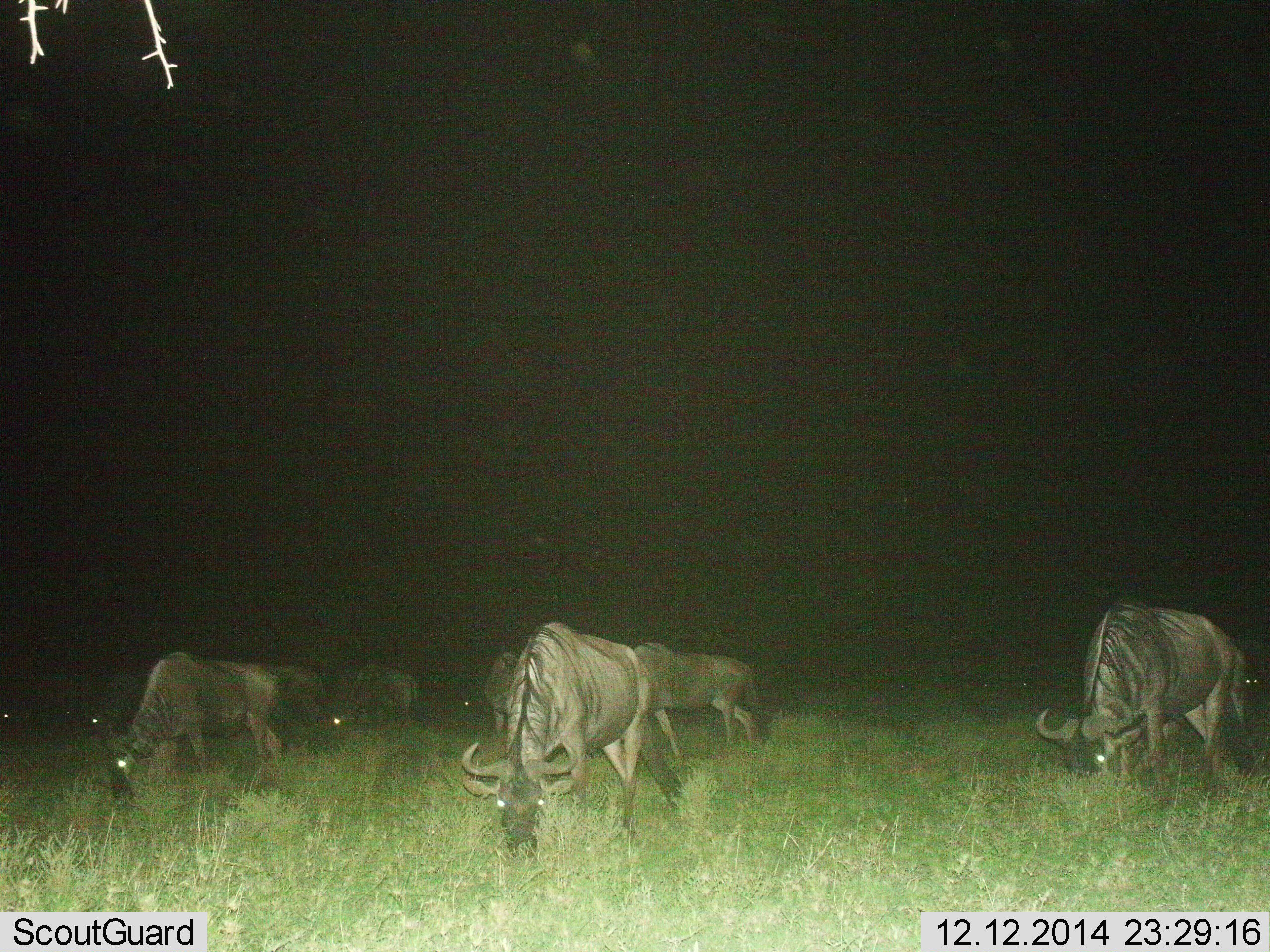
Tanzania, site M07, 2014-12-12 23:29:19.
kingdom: Animalia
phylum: Chordata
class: Mammalia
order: Artiodactyla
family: Bovidae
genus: Connochaetes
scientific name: Connochaetes taurinus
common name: blue wildebeest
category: wildebeest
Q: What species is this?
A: Wildebeest (blue wildebeest) (Connochaetes taurinus).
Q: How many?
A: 11-50.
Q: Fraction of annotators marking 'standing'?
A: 27%.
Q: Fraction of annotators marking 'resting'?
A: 0%.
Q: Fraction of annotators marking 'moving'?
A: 0%.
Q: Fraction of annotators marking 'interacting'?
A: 0%.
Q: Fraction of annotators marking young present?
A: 0%.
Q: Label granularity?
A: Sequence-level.